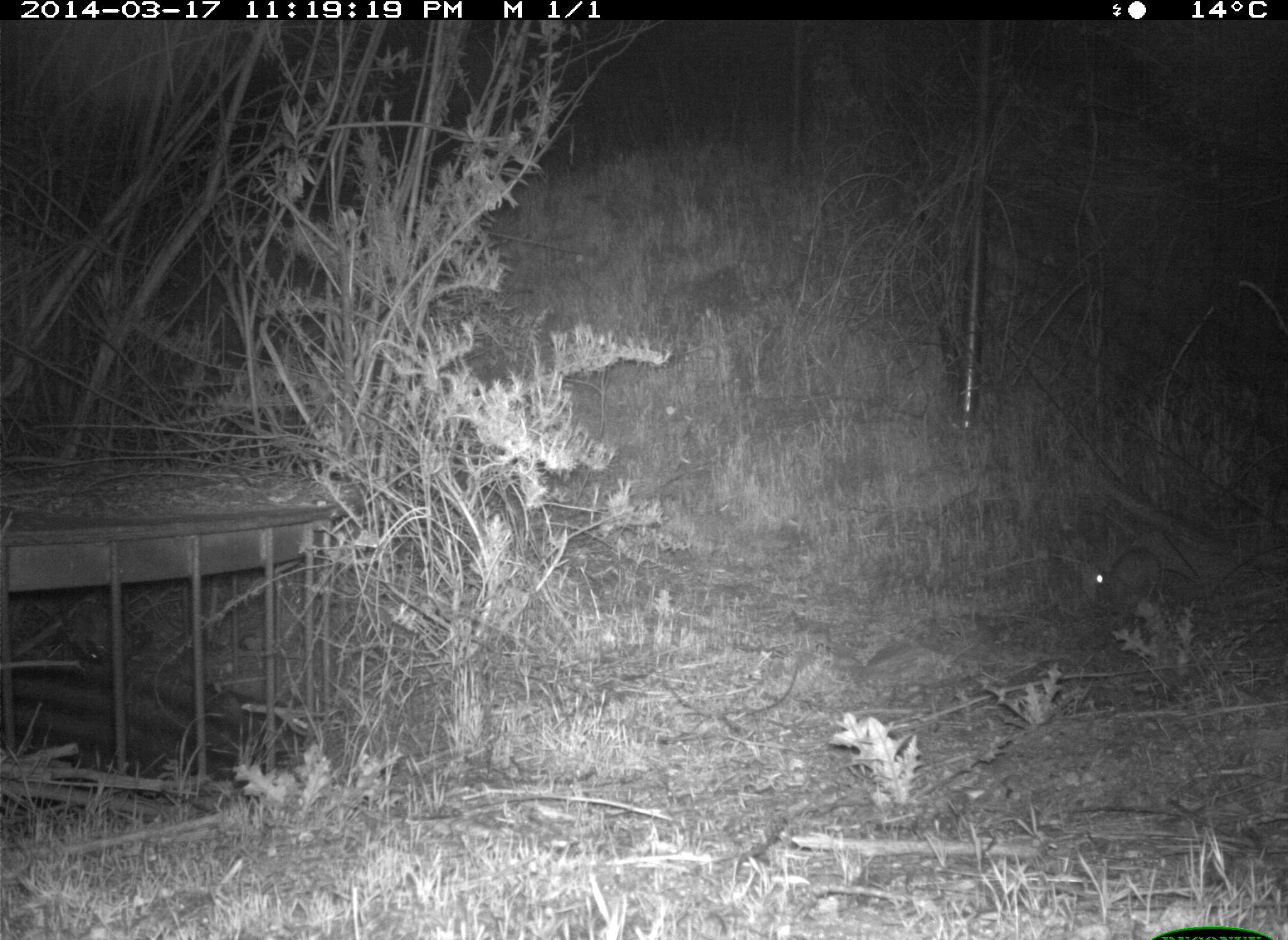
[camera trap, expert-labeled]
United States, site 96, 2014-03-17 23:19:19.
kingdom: Animalia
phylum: Chordata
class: Mammalia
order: Lagomorpha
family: Leporidae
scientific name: Leporidae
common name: rabbits and hares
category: rabbit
Rabbit (rabbits and hares) (Leporidae).